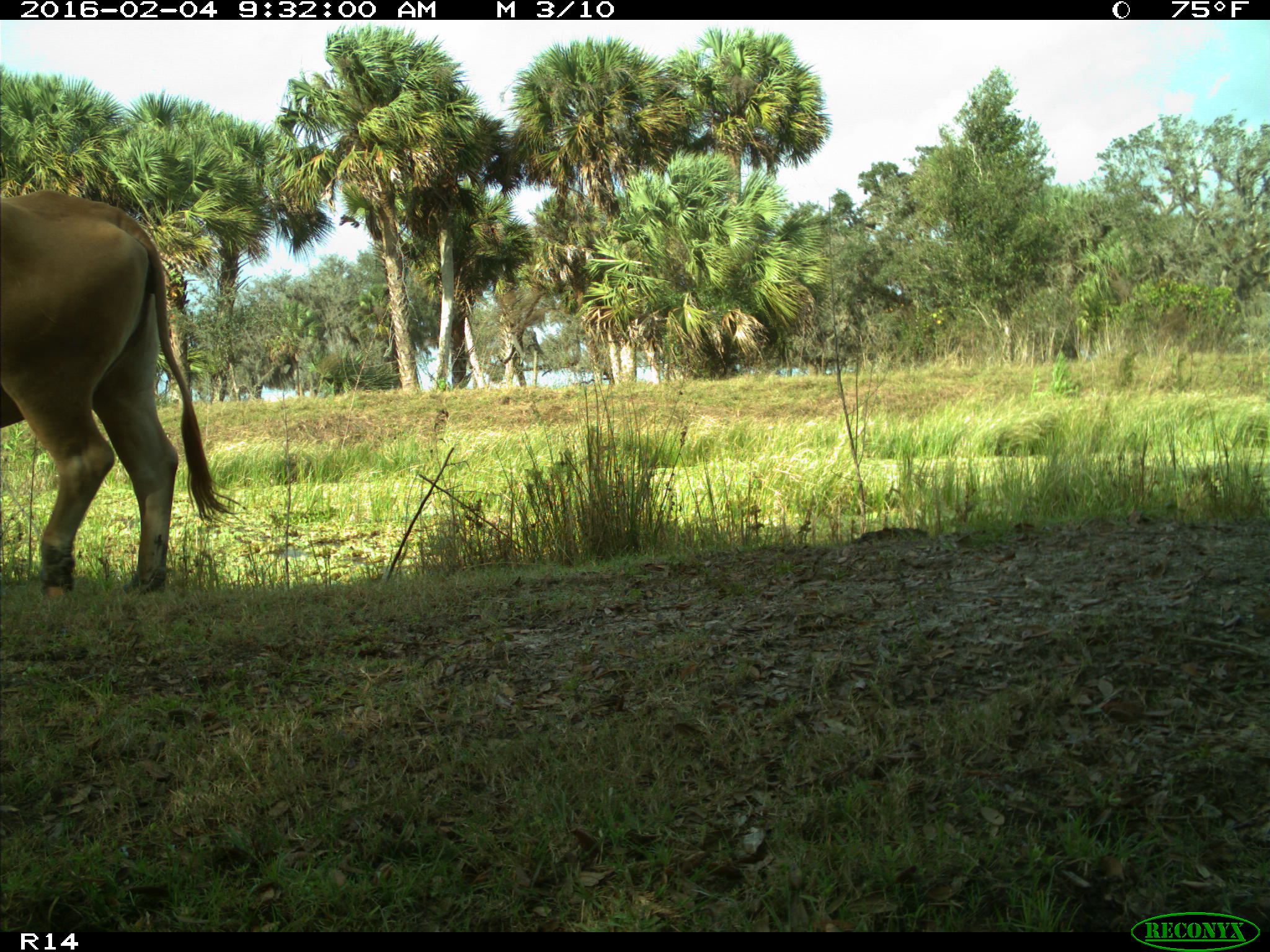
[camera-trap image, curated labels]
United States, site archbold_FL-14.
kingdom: Animalia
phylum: Chordata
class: Mammalia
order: Artiodactyla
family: Bovidae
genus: Bos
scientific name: Bos taurus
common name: domestic cow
Bos taurus (domestic cow).